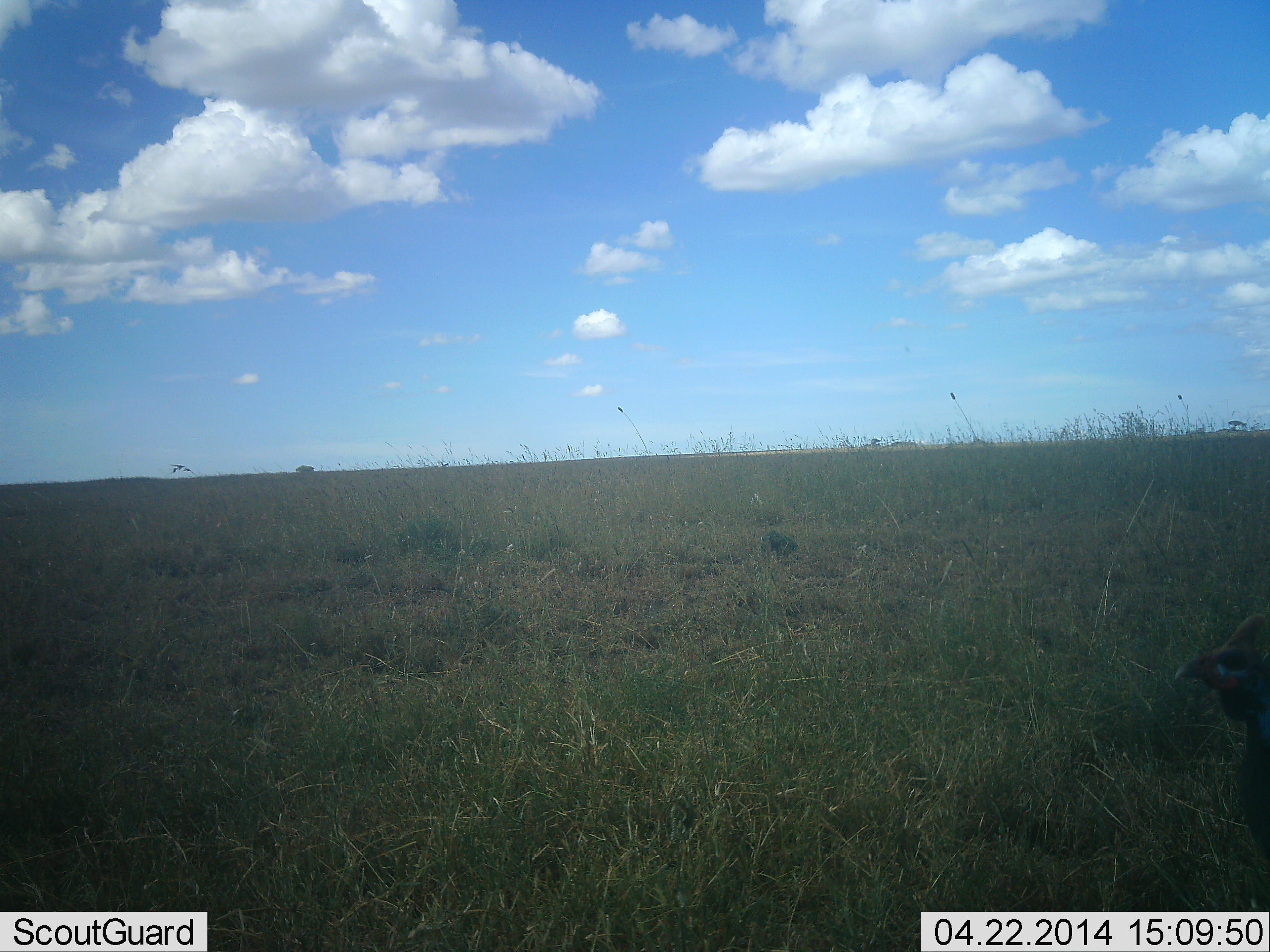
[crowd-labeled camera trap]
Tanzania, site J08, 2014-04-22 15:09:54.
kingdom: Animalia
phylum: Chordata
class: Aves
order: Galliformes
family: Numididae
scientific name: Numididae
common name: guinea fowl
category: guineafowl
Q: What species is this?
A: Guineafowl (guinea fowl) (Numididae).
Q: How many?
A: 1.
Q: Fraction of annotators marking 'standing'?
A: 82%.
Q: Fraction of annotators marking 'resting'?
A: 0%.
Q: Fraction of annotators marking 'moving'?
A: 9%.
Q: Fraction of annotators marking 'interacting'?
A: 9%.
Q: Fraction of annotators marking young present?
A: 0%.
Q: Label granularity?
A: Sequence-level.